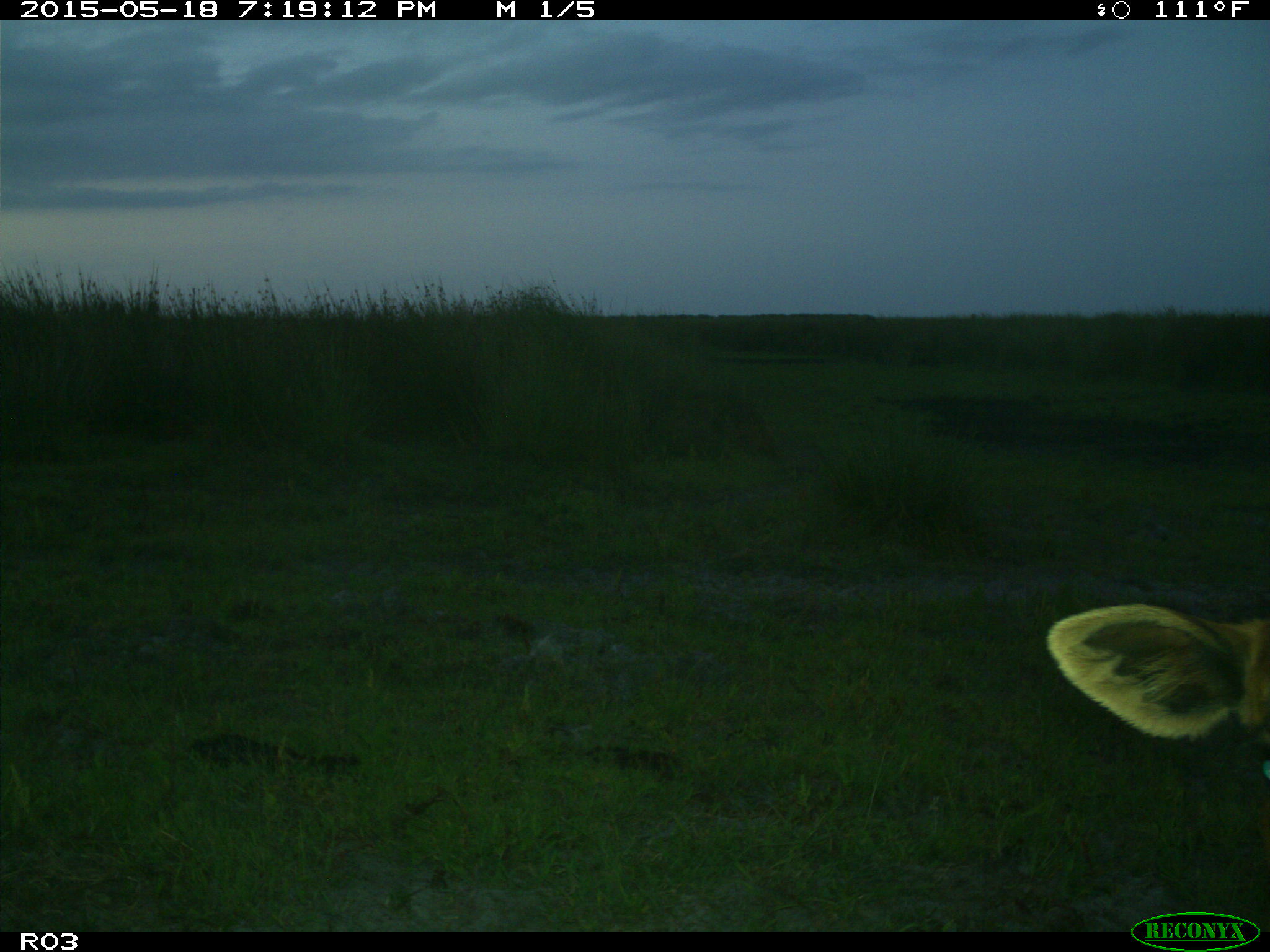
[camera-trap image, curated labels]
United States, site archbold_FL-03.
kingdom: Animalia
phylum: Chordata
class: Mammalia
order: Artiodactyla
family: Bovidae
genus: Bos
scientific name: Bos taurus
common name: domestic cow